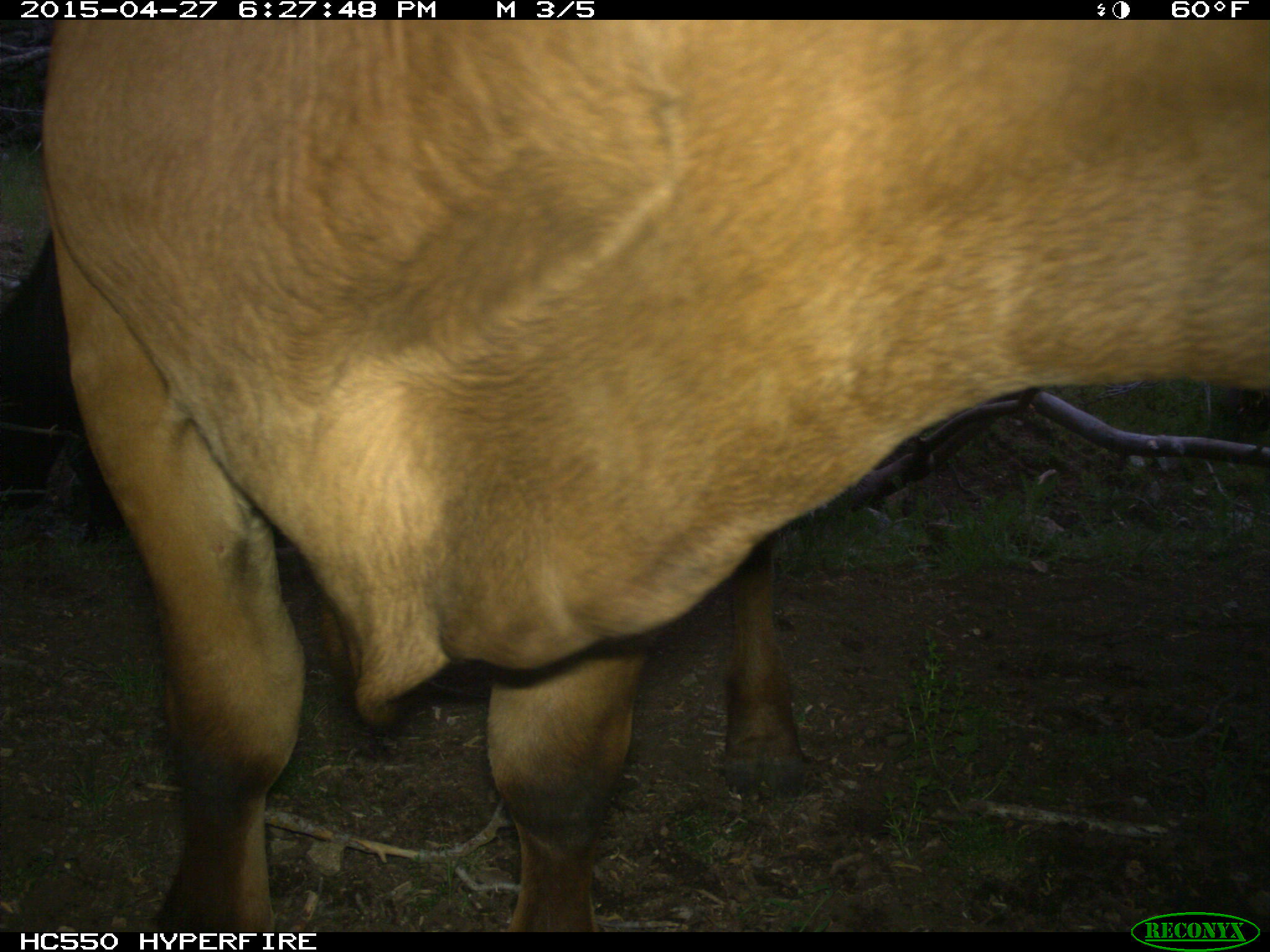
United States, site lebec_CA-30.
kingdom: Animalia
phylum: Chordata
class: Mammalia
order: Artiodactyla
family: Bovidae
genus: Bos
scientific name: Bos taurus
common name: domestic cow